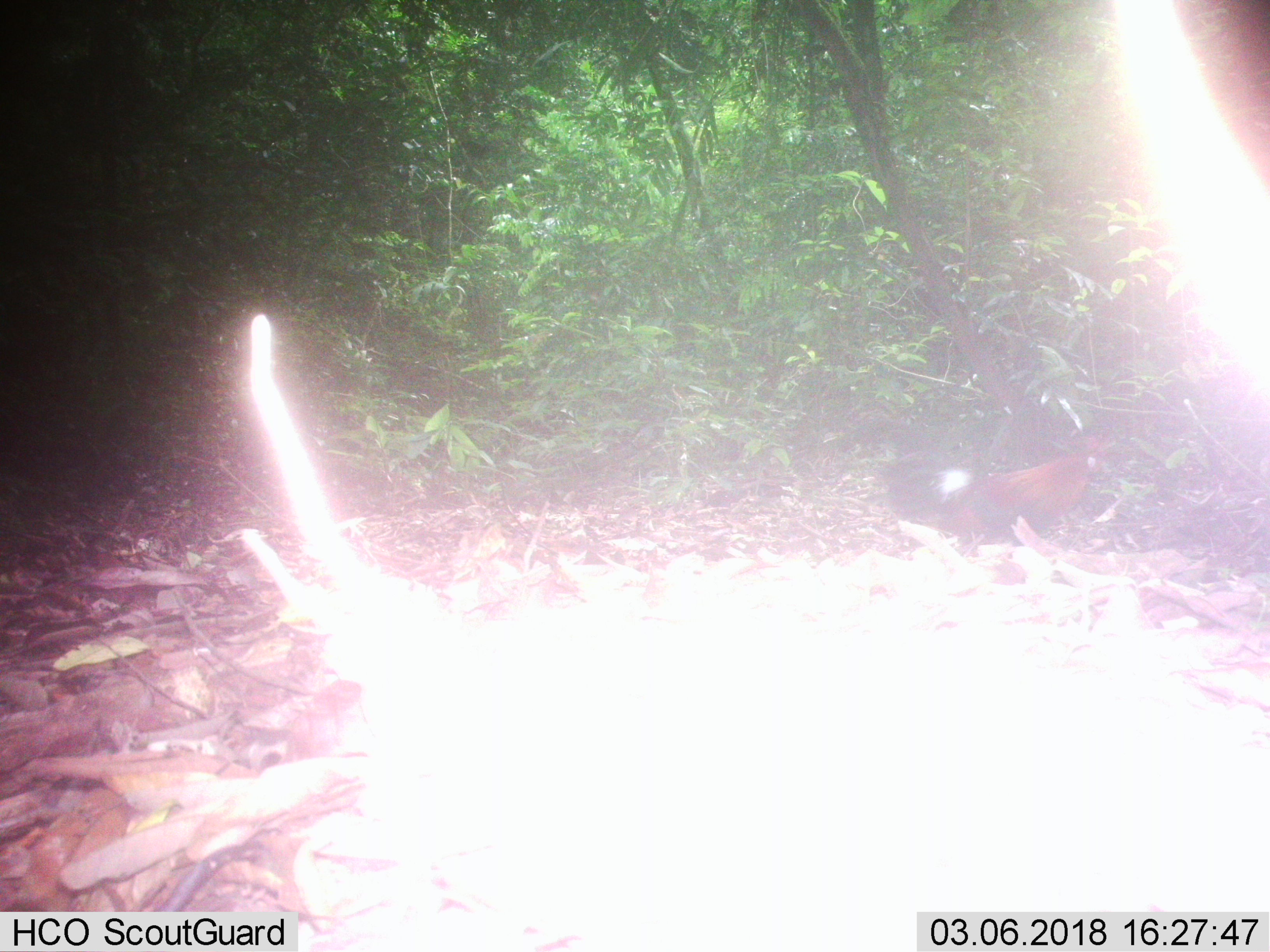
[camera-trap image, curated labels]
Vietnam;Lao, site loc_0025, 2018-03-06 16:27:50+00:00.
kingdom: Animalia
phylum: Chordata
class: Aves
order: Galliformes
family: Phasianidae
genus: Gallus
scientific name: Gallus gallus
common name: red junglefowl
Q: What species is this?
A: Red junglefowl (Gallus gallus).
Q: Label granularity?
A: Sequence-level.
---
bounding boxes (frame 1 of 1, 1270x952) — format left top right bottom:
red junglefowl: 879 425 1116 545